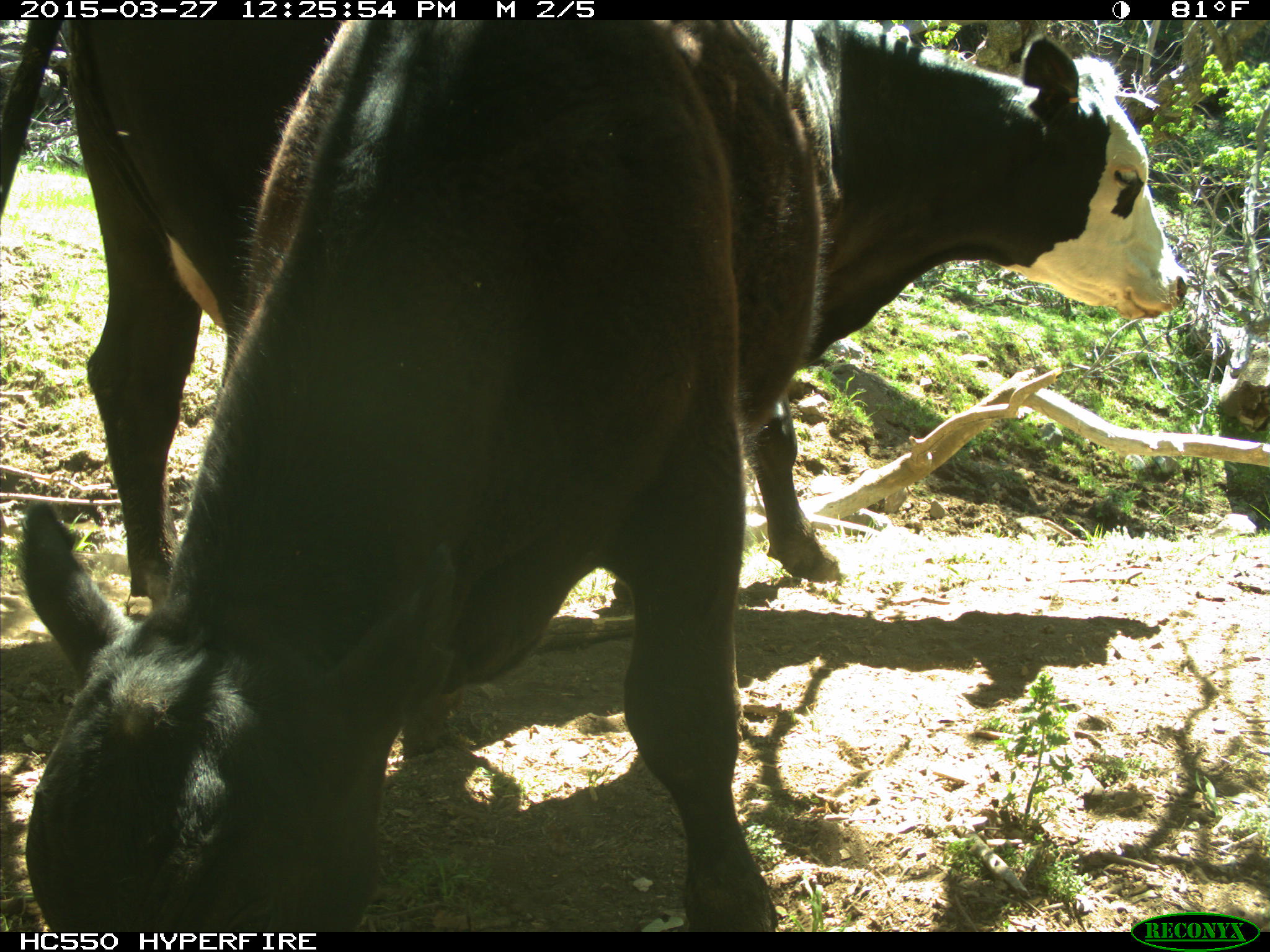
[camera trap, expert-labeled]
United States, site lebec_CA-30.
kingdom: Animalia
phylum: Chordata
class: Mammalia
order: Artiodactyla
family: Bovidae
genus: Bos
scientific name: Bos taurus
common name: domestic cow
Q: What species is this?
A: Bos taurus (domestic cow).